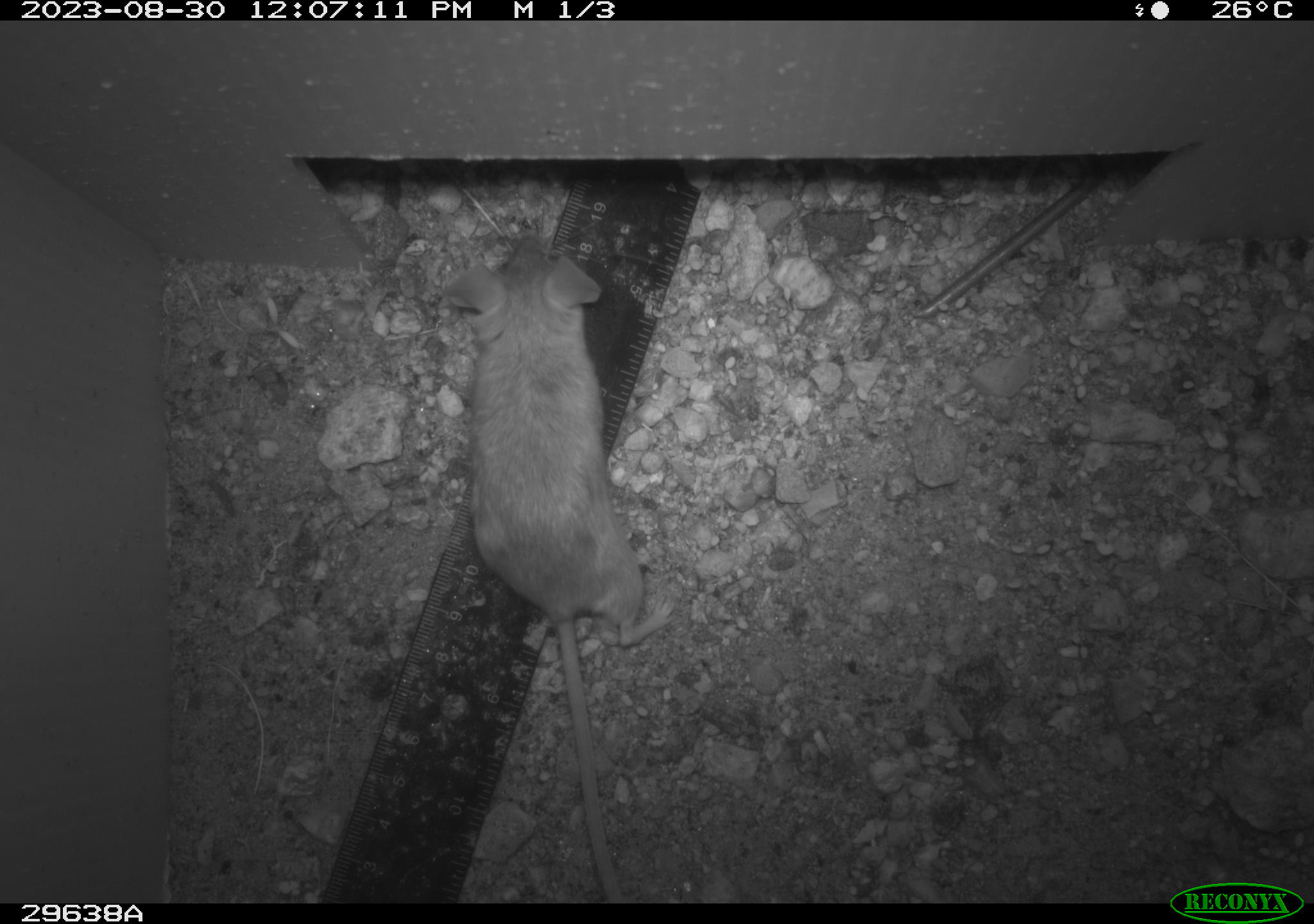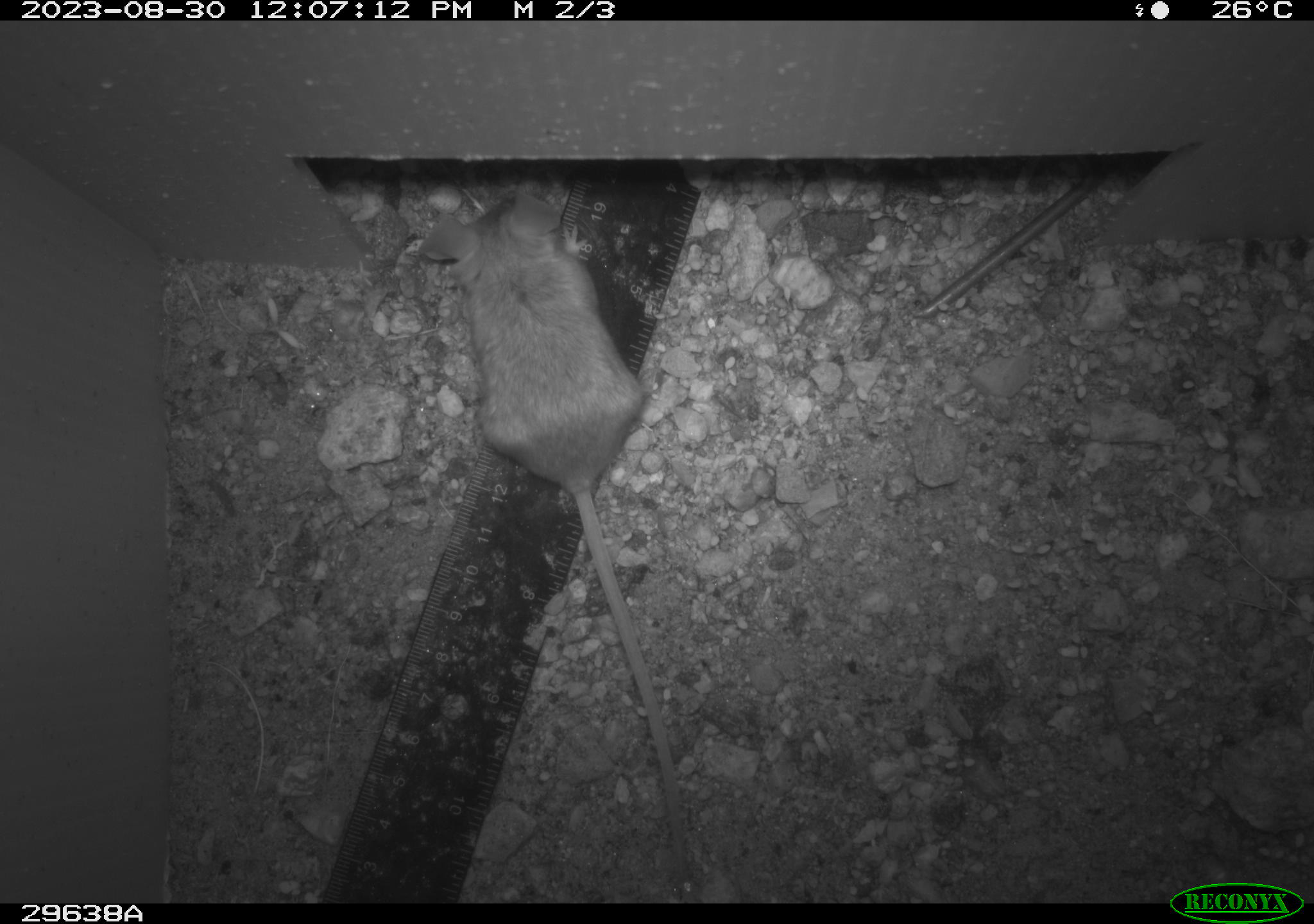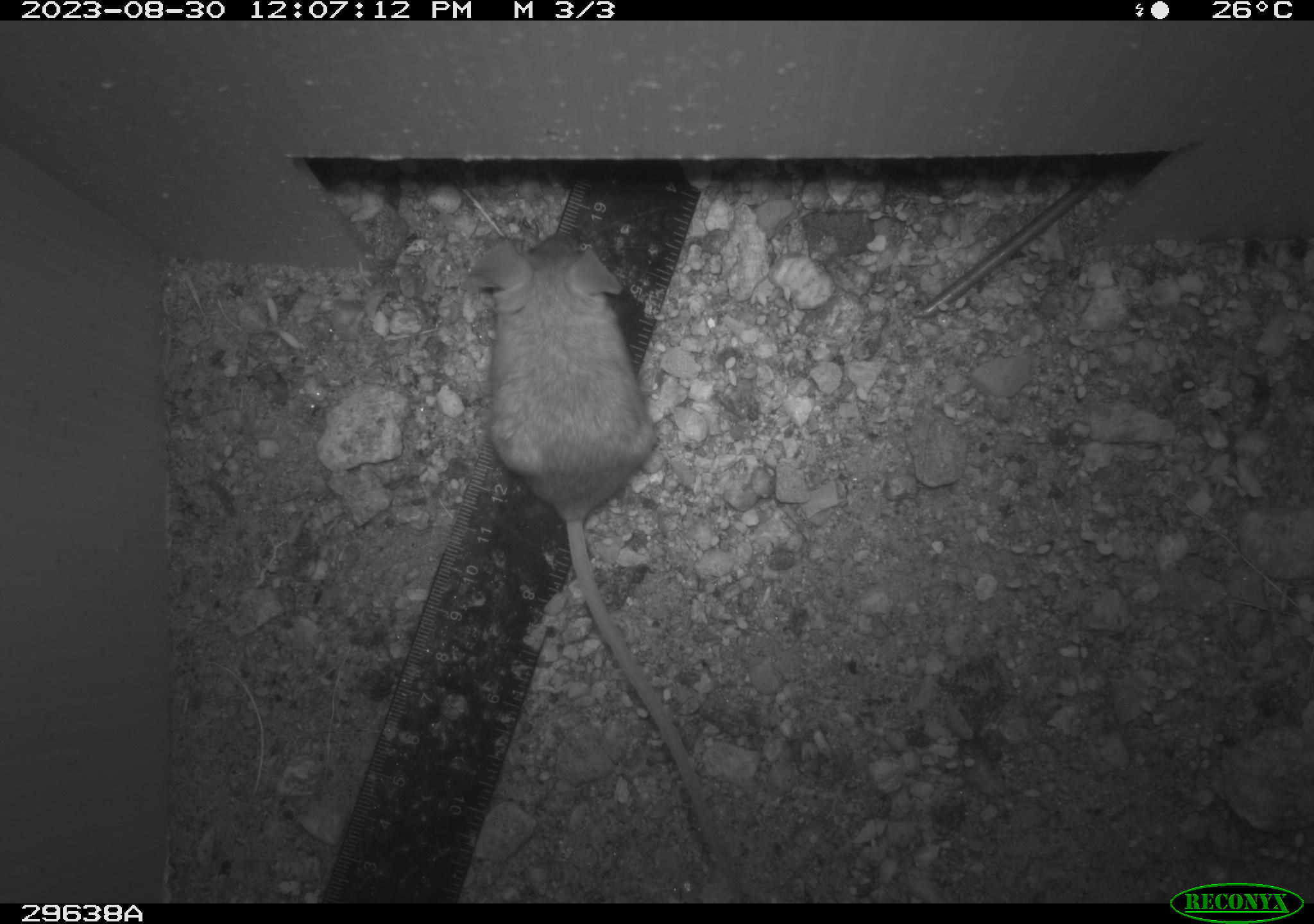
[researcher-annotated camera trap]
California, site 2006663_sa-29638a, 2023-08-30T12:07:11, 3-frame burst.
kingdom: Animalia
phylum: Chordata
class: Mammalia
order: Rodentia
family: Cricetidae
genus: Peromyscus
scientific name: Peromyscus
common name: deer mice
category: peromyscus species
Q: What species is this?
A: Peromyscus species (deer mice) (Peromyscus).